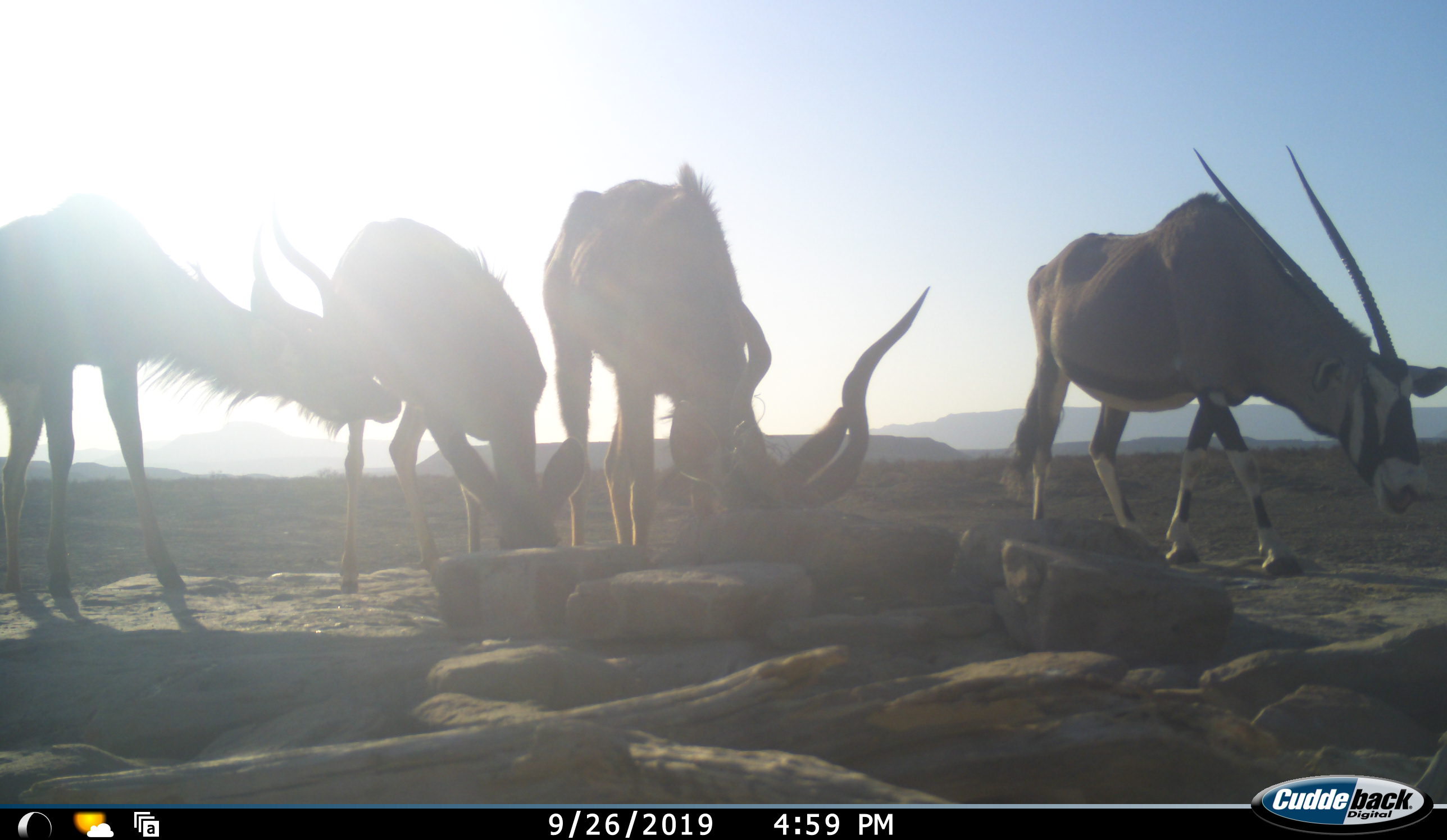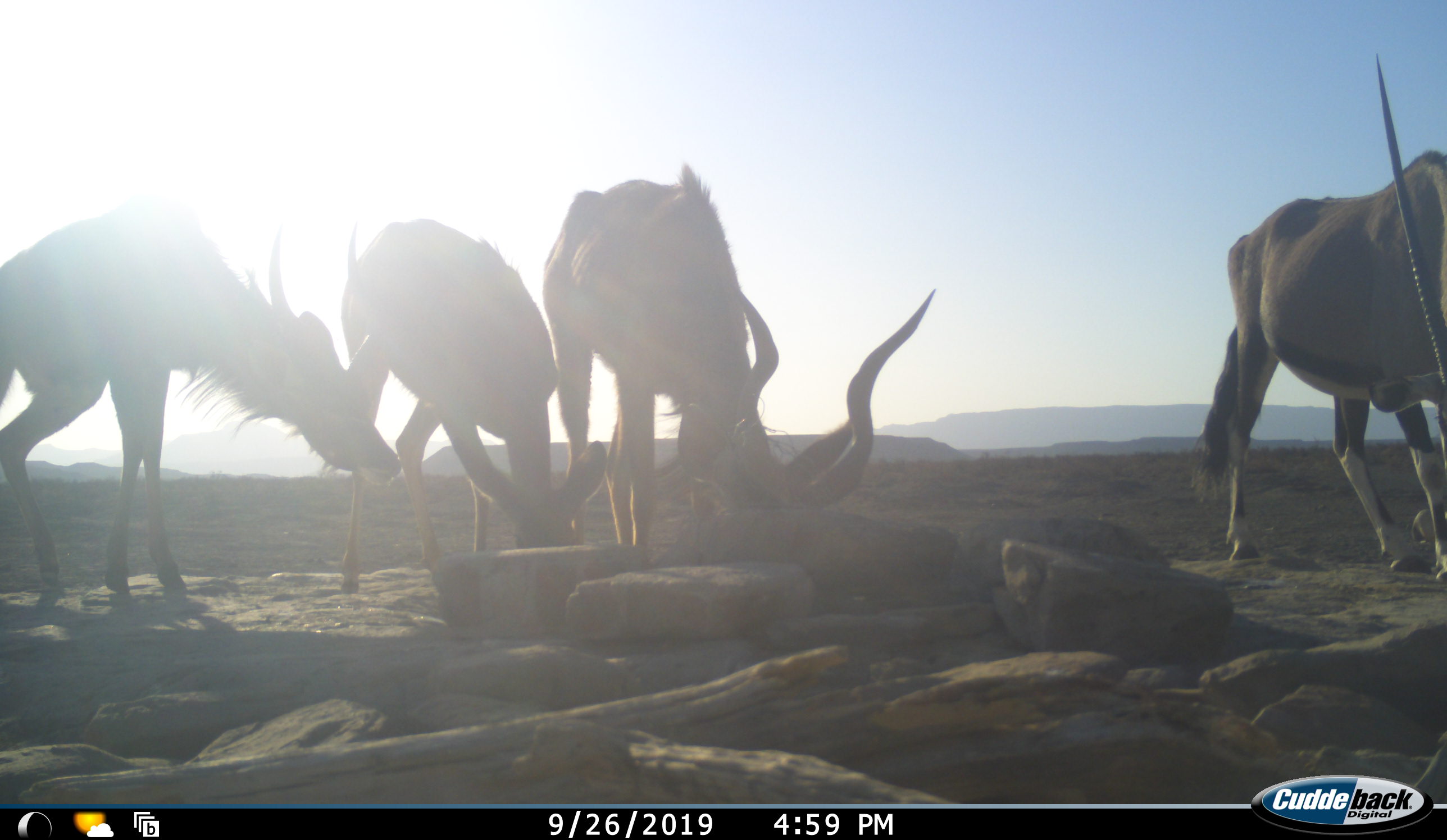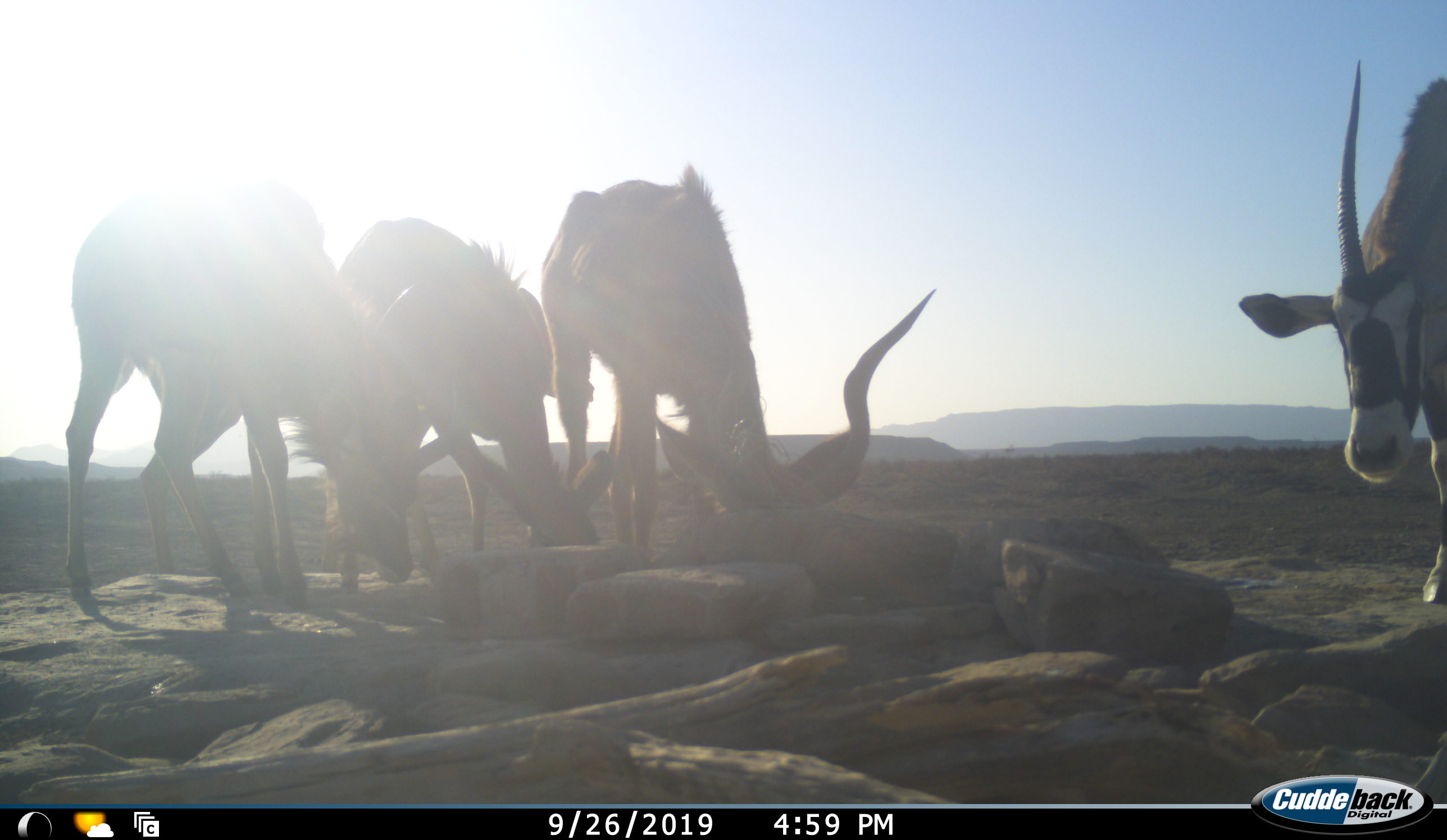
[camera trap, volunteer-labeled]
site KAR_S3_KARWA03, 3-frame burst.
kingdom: Animalia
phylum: Chordata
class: Mammalia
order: Artiodactyla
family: Bovidae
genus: Oryx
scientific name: Oryx gazella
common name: gemsbok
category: oryx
Oryx (gemsbok) (Oryx gazella), count 1. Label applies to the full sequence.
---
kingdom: Animalia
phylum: Chordata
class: Mammalia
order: Artiodactyla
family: Bovidae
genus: Tragelaphus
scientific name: Tragelaphus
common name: kudu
Kudu (Tragelaphus), count 3. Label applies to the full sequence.